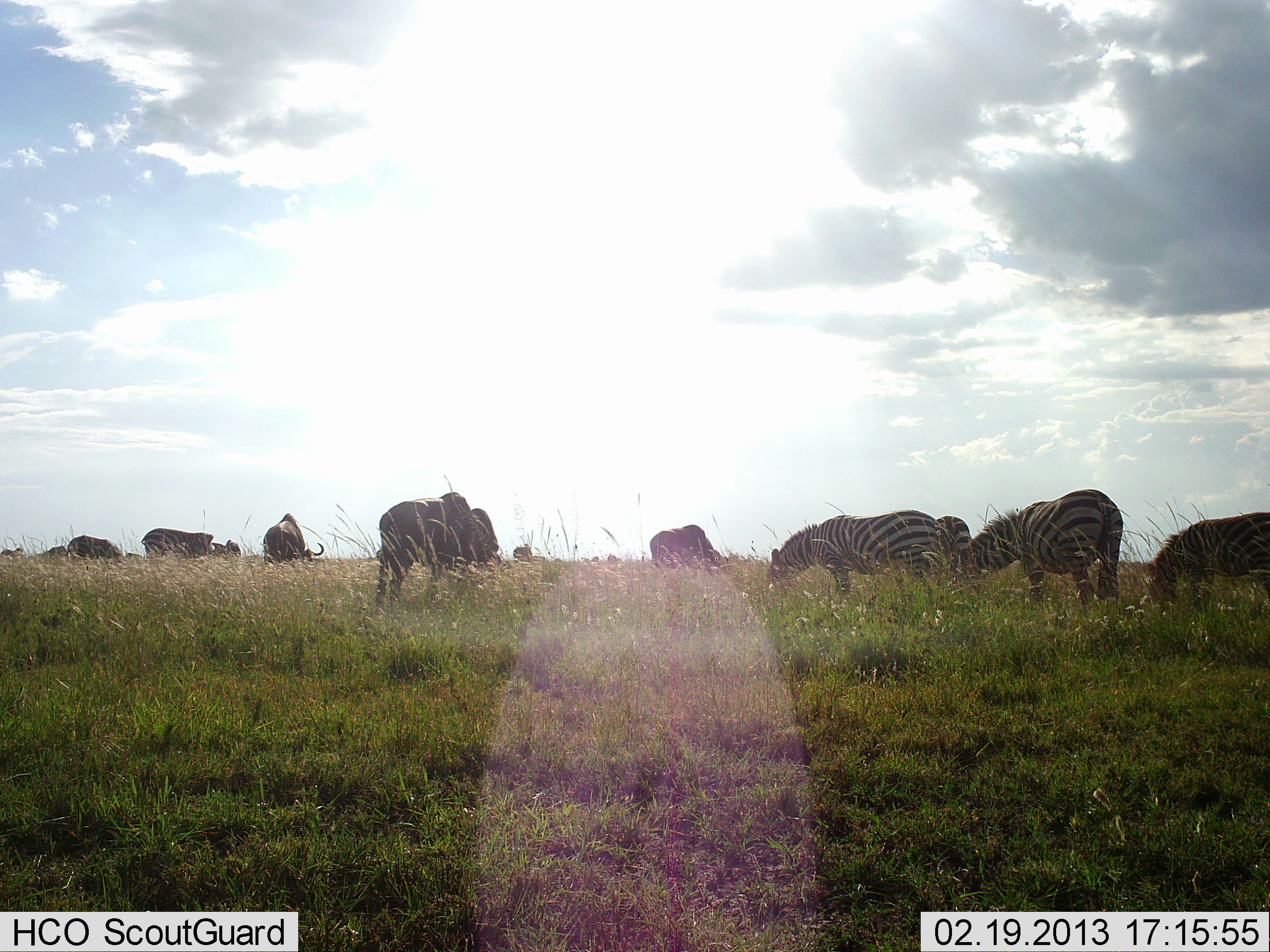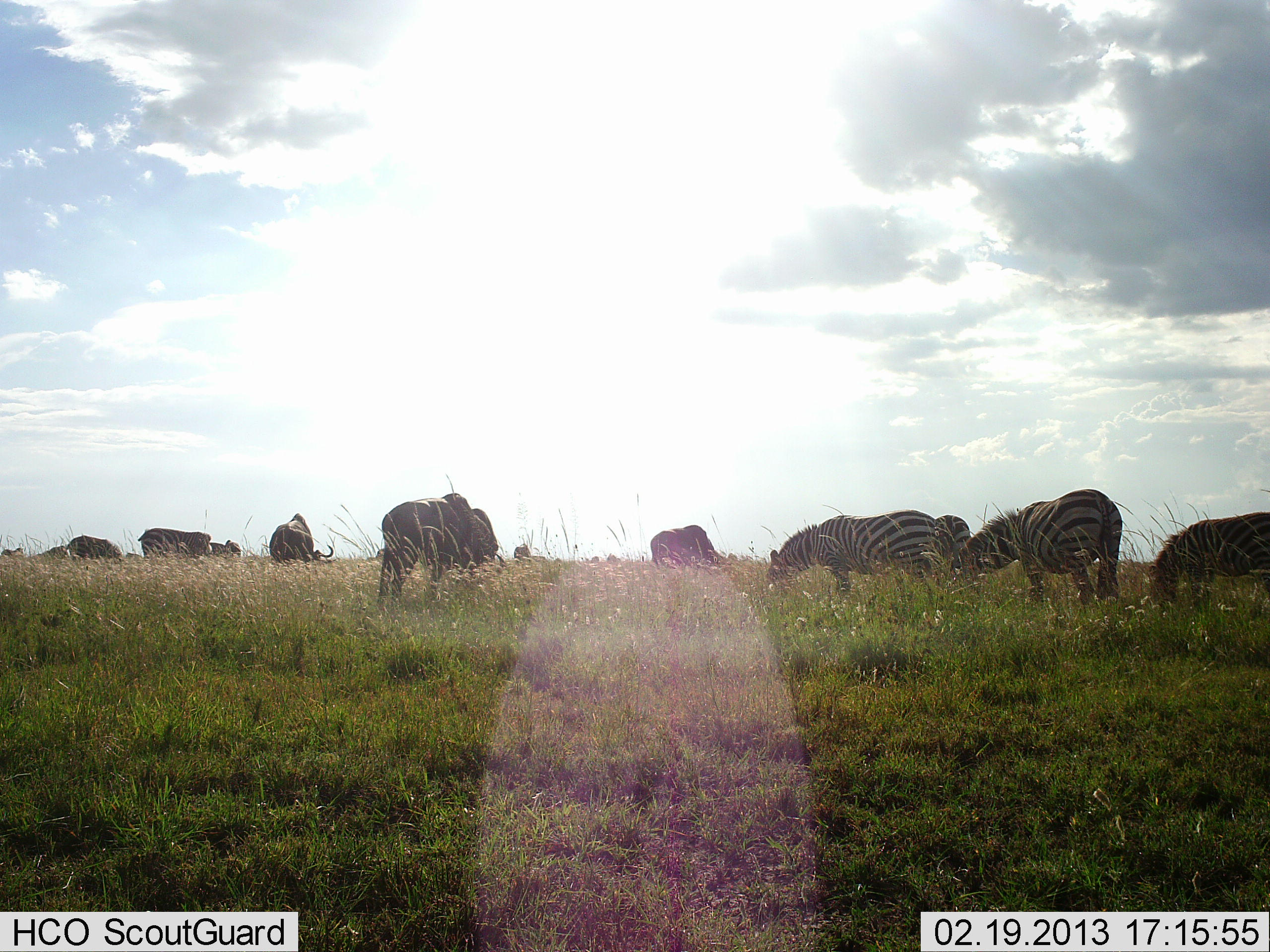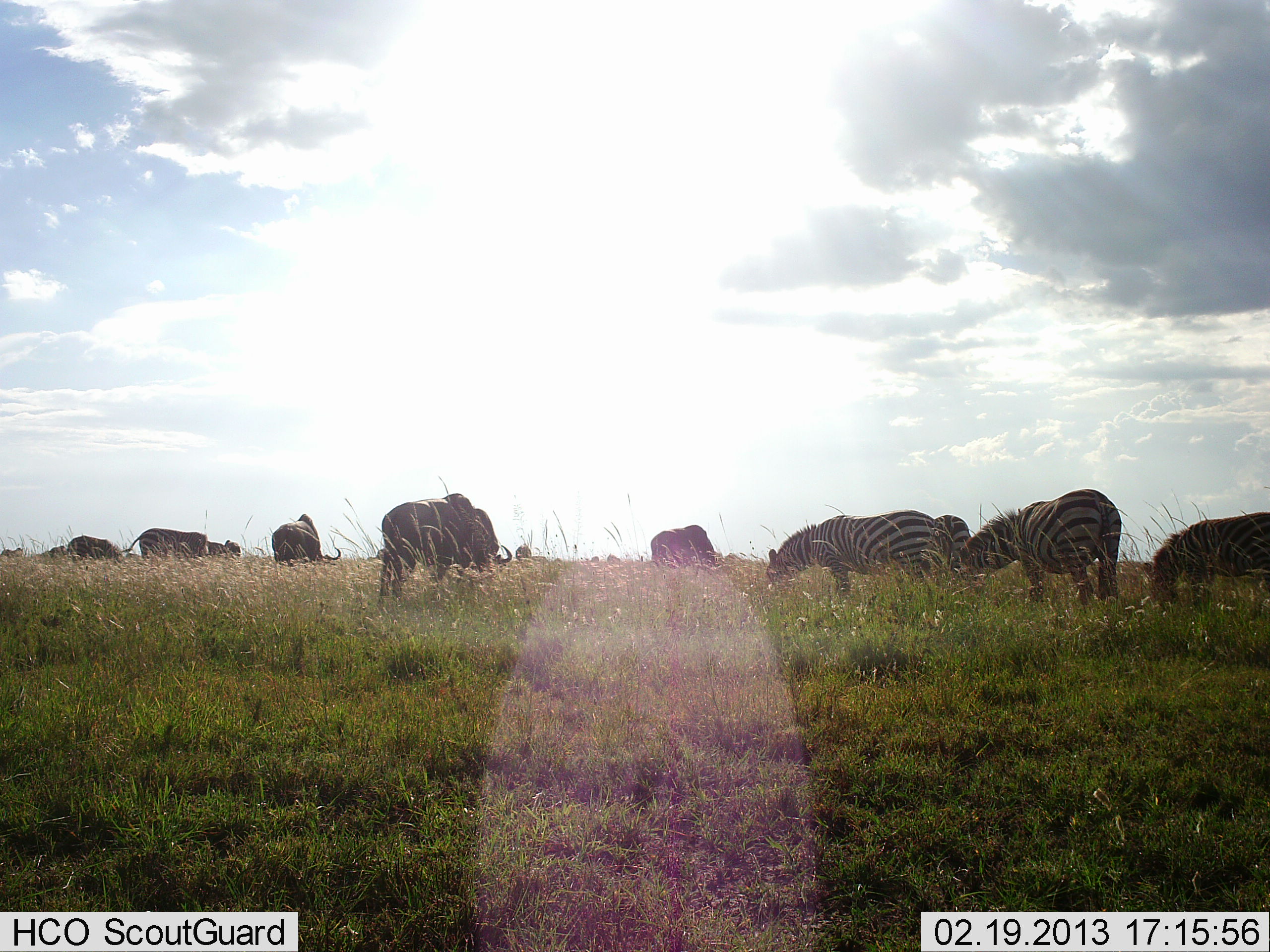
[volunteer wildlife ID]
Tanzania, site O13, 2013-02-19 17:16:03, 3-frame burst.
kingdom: Animalia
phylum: Chordata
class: Mammalia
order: Artiodactyla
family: Bovidae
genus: Connochaetes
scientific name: Connochaetes taurinus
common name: blue wildebeest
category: wildebeest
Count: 8.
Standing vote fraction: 33%.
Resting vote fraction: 0%.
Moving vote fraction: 5%.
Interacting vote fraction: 0%.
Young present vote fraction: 0%.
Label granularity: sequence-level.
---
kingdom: Animalia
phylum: Chordata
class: Mammalia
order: Perissodactyla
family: Equidae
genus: Equus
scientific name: Equus quagga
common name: plains zebra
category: zebra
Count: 4.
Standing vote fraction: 29%.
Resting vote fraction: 0%.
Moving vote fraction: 11%.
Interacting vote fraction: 0%.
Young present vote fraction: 0%.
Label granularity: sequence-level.